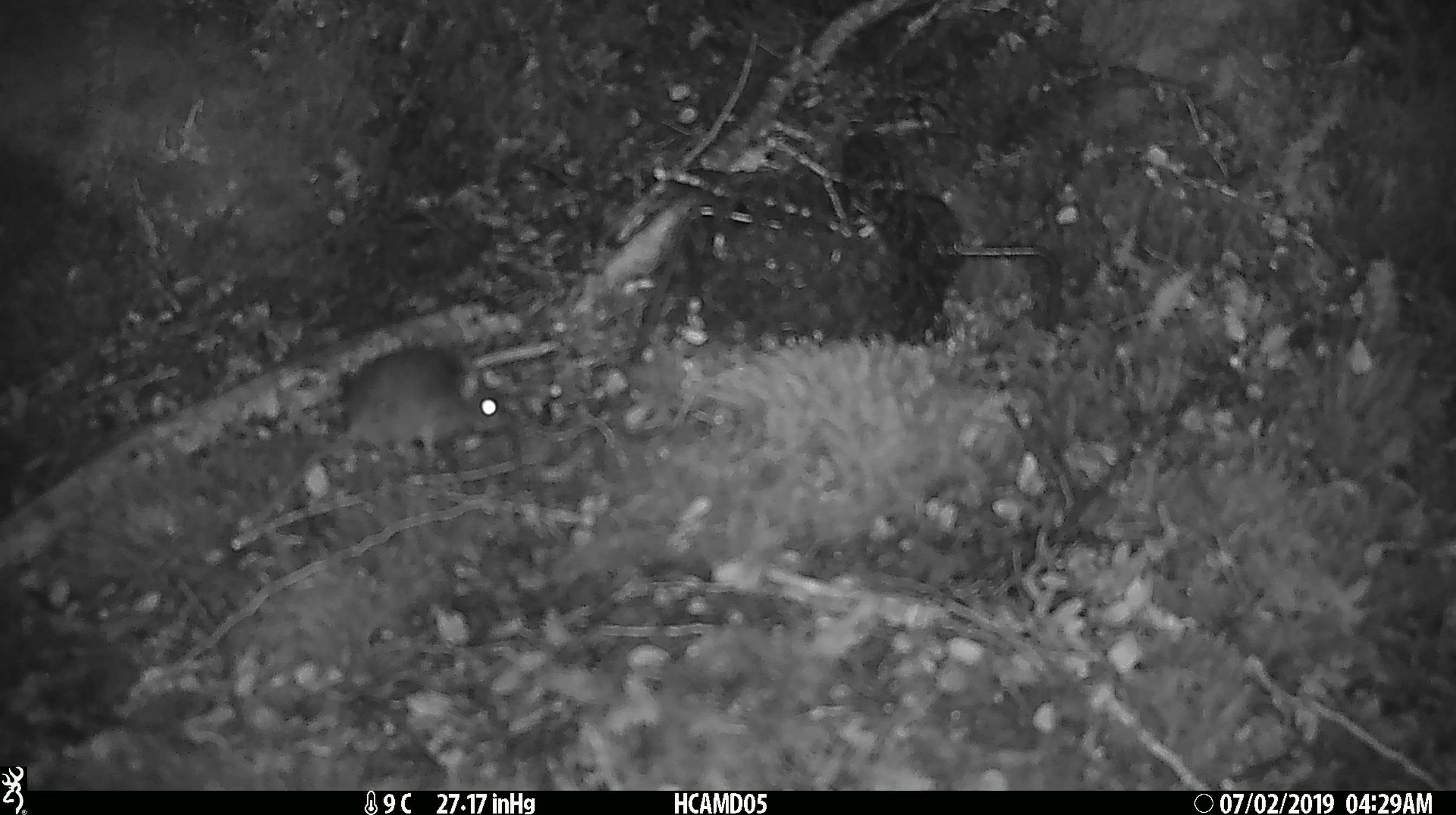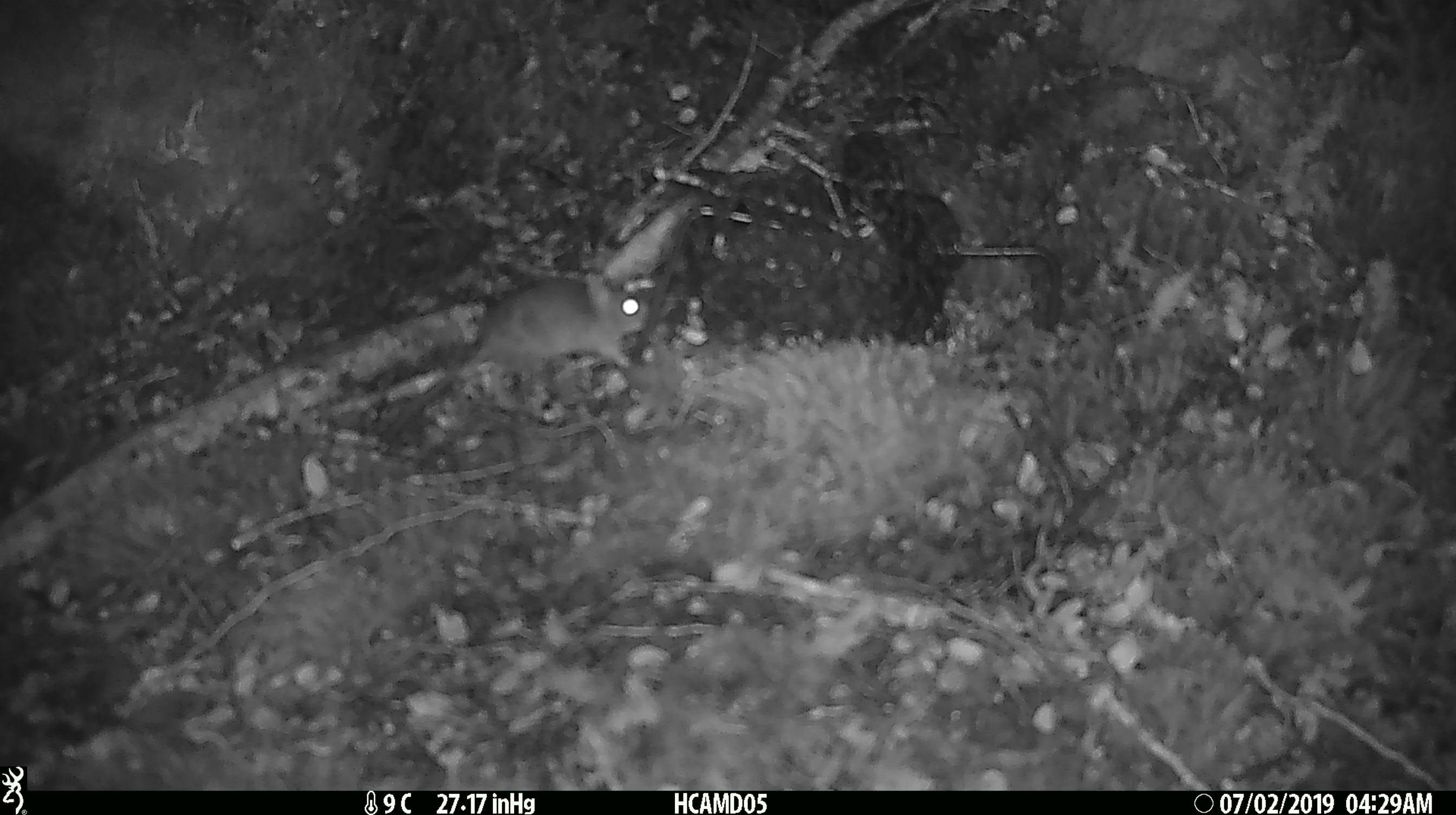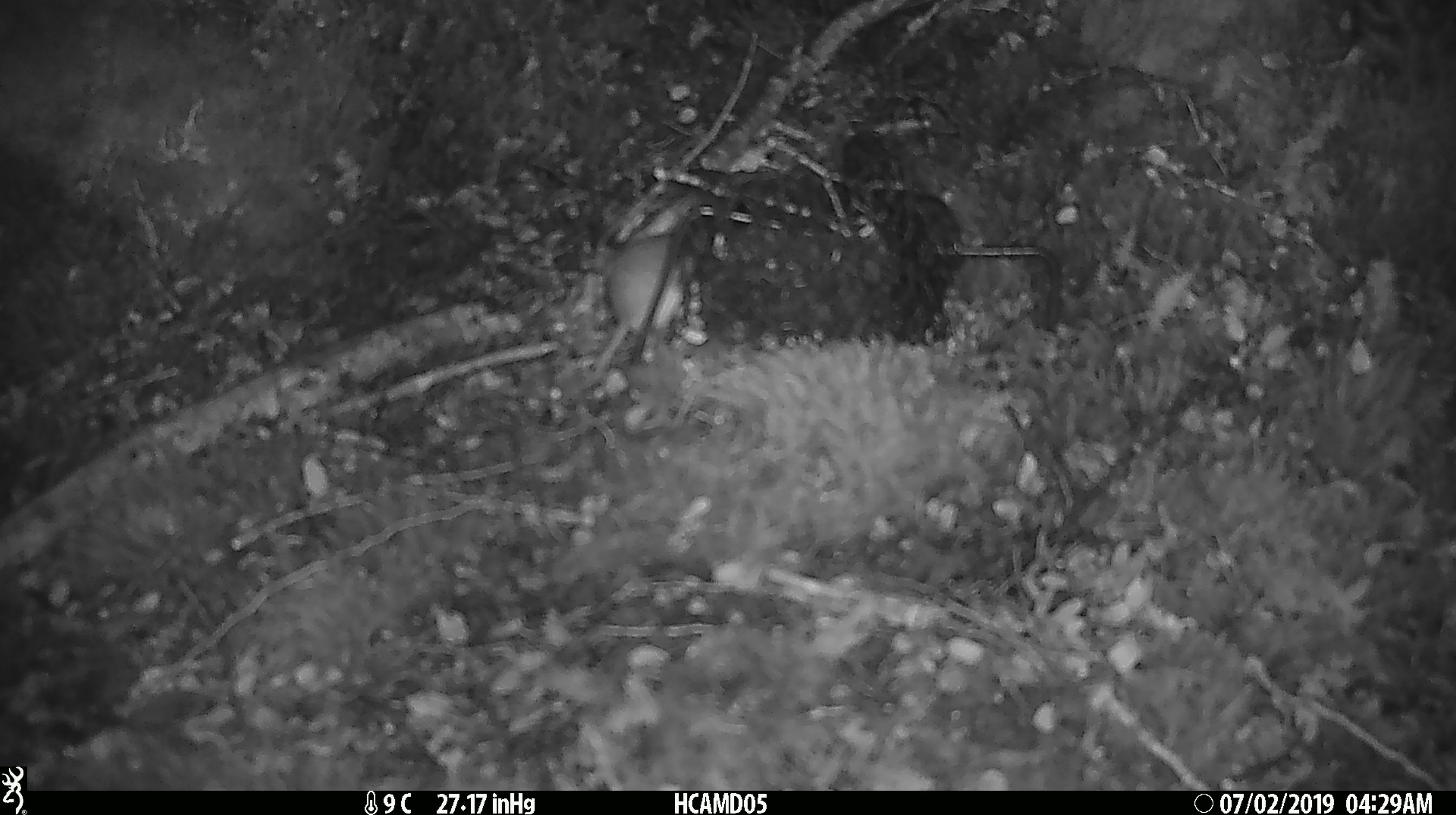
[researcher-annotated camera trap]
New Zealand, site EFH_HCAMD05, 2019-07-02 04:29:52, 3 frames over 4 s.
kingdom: Animalia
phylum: Chordata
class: Mammalia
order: Rodentia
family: Muridae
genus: Mus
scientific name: Mus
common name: mouse